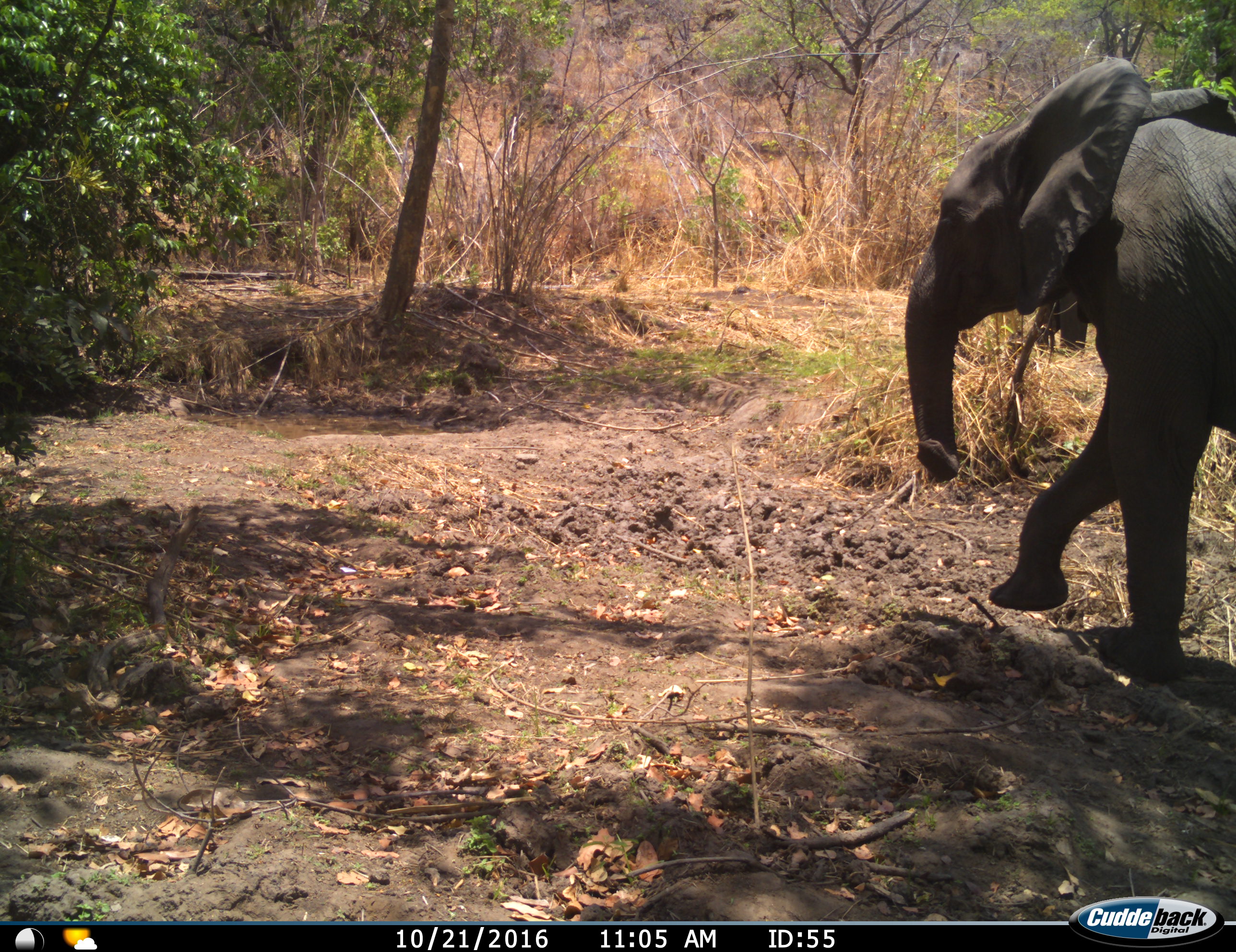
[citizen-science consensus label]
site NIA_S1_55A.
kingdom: Animalia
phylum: Chordata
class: Mammalia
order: Proboscidea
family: Elephantidae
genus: Loxodonta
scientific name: Loxodonta africana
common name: african bush elephant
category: elephant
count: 1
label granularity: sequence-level